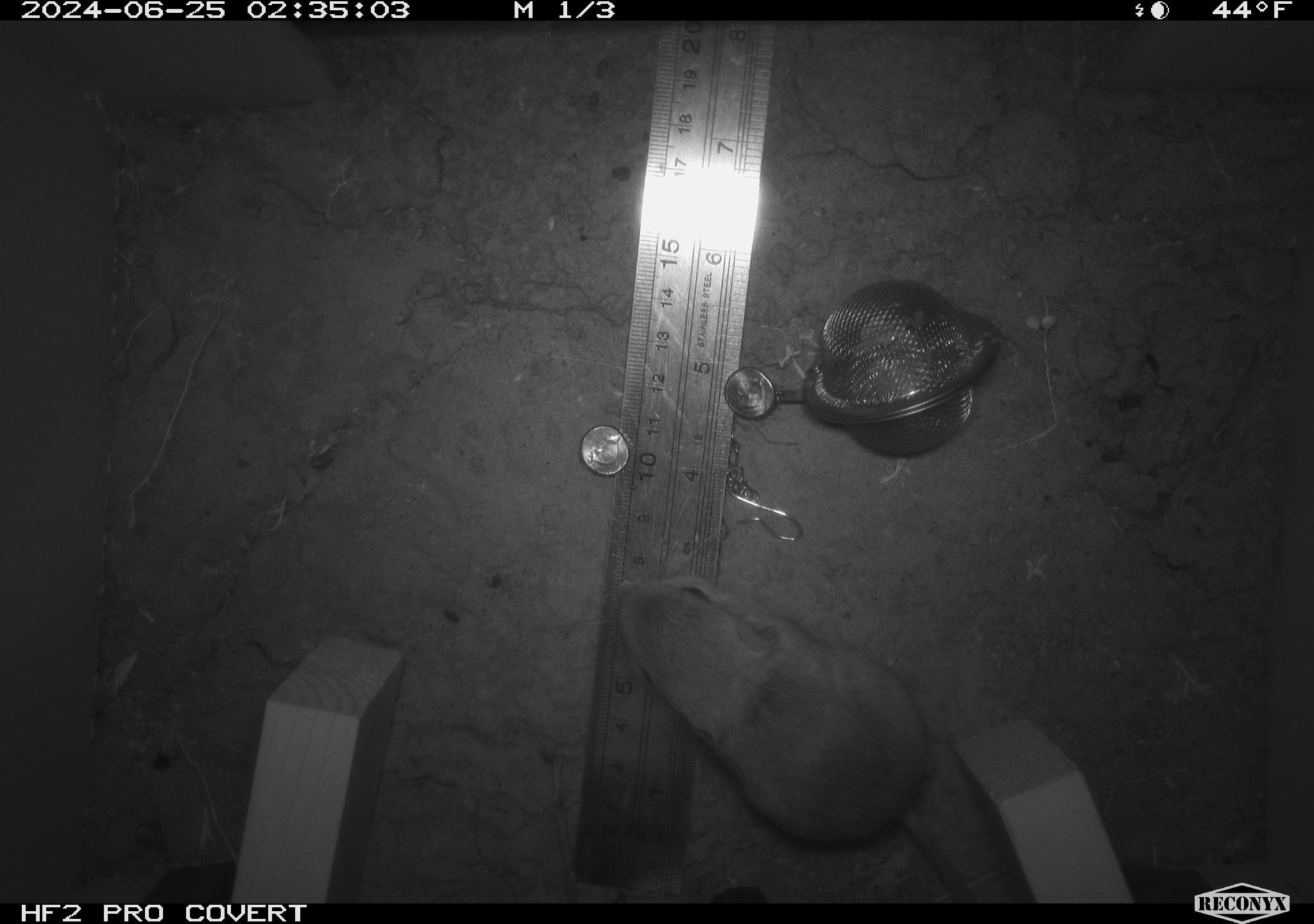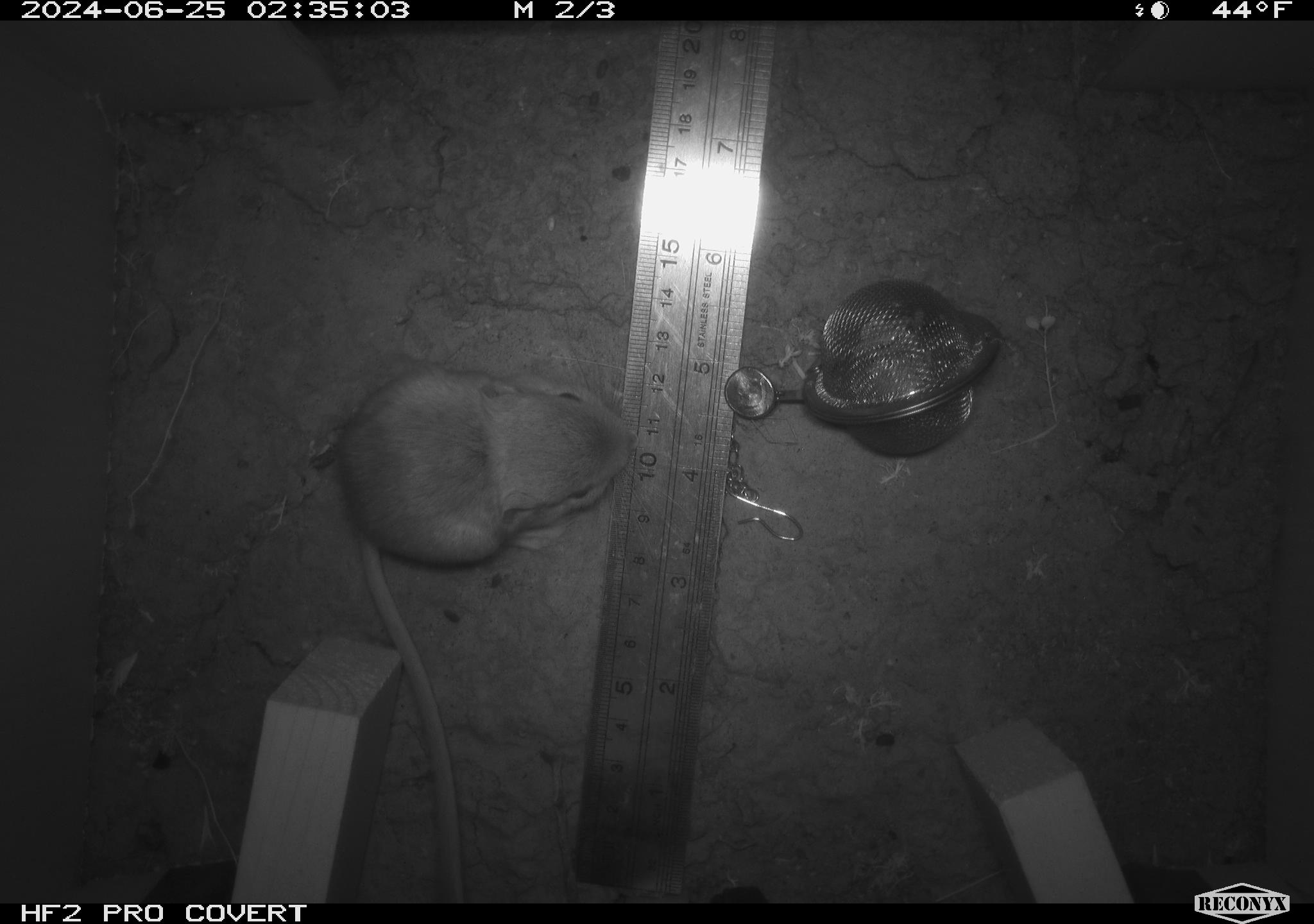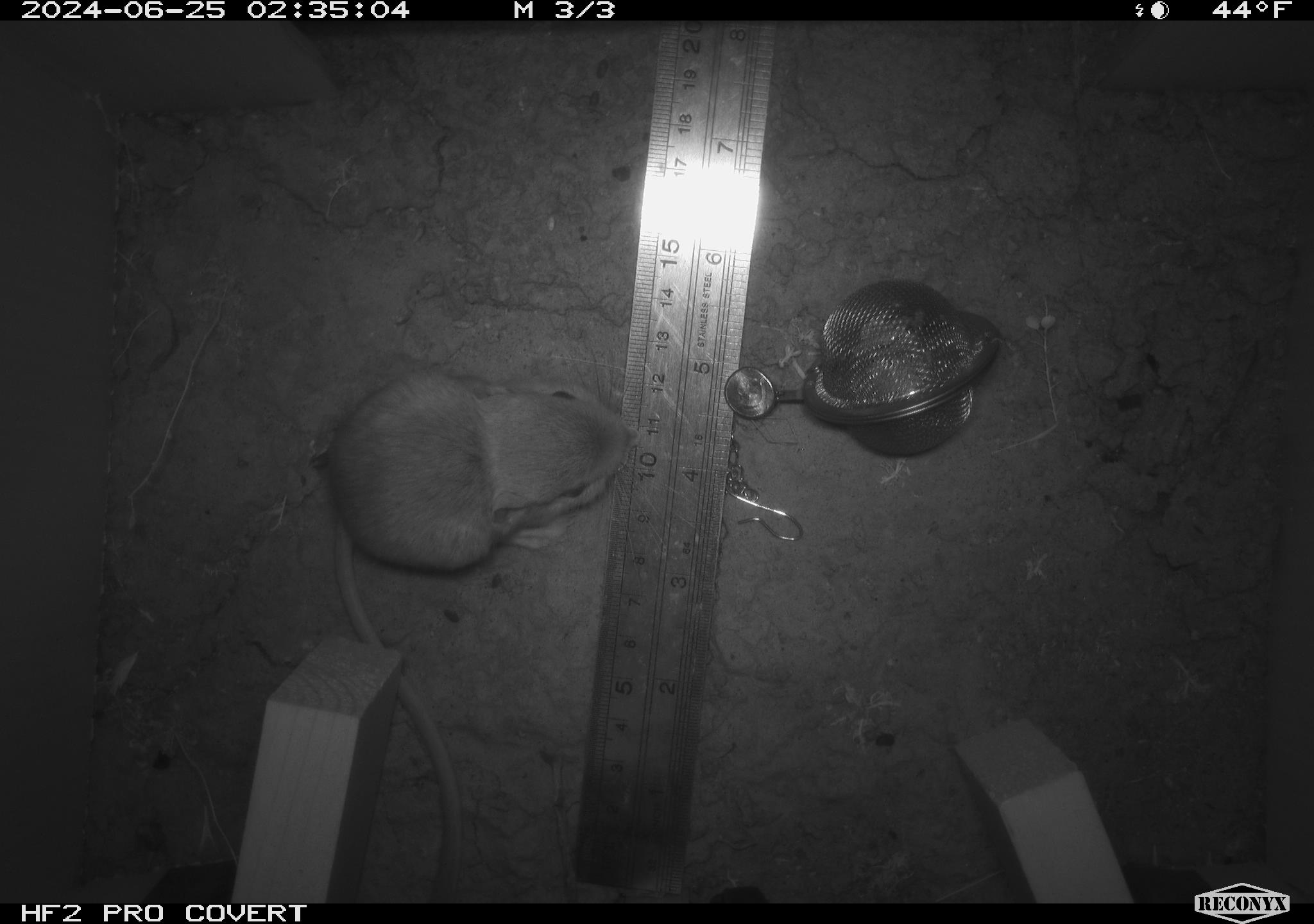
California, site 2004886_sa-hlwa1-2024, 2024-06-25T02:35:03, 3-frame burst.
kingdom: Animalia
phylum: Chordata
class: Mammalia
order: Rodentia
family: Heteromyidae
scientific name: Heteromyidae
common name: kangaroo rats and pocket mice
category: heteromyidae family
Heteromyidae family (kangaroo rats and pocket mice) (Heteromyidae).